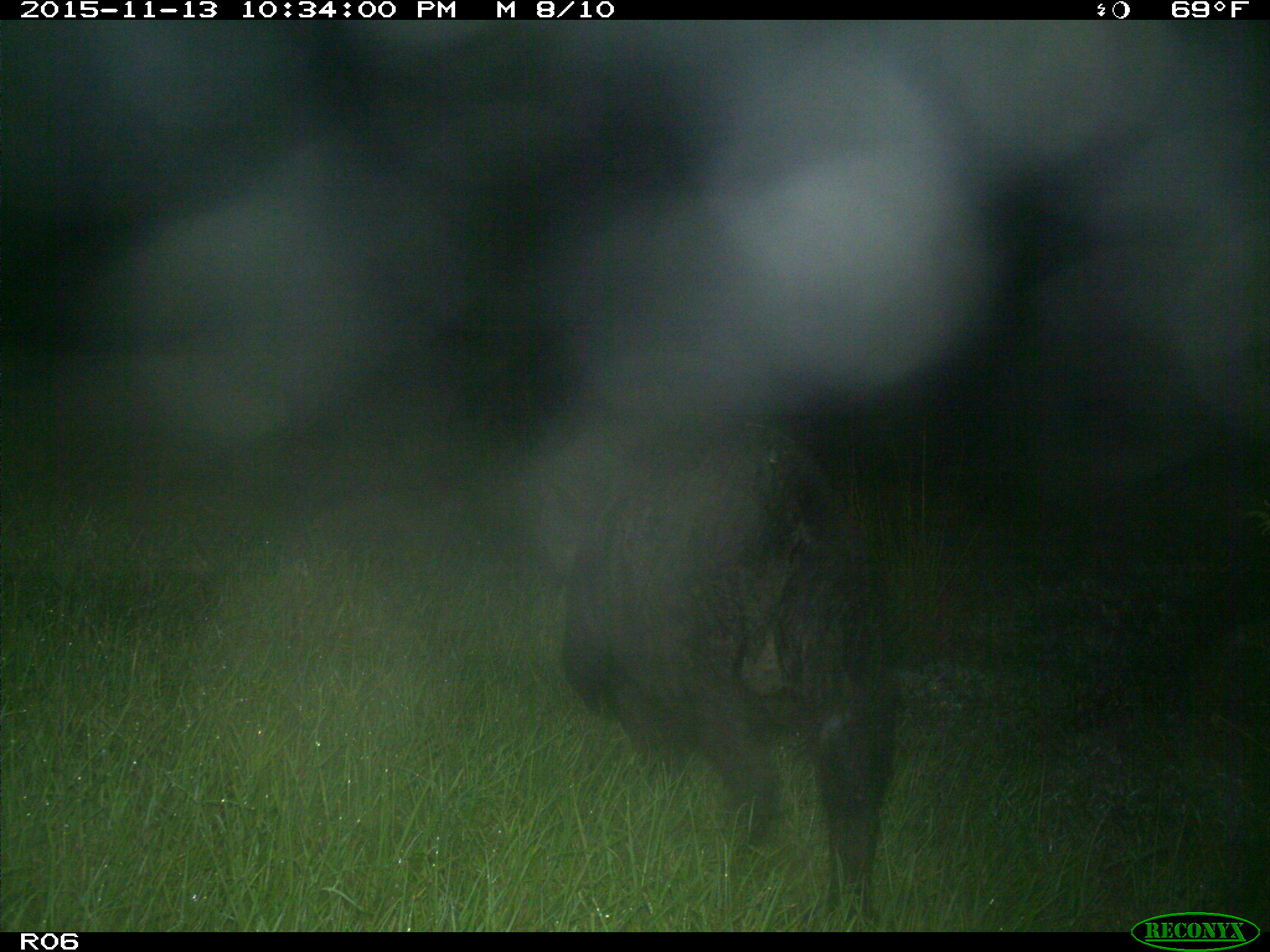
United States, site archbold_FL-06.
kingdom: Animalia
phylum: Chordata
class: Mammalia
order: Artiodactyla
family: Suidae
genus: Sus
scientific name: Sus scrofa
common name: wild boar